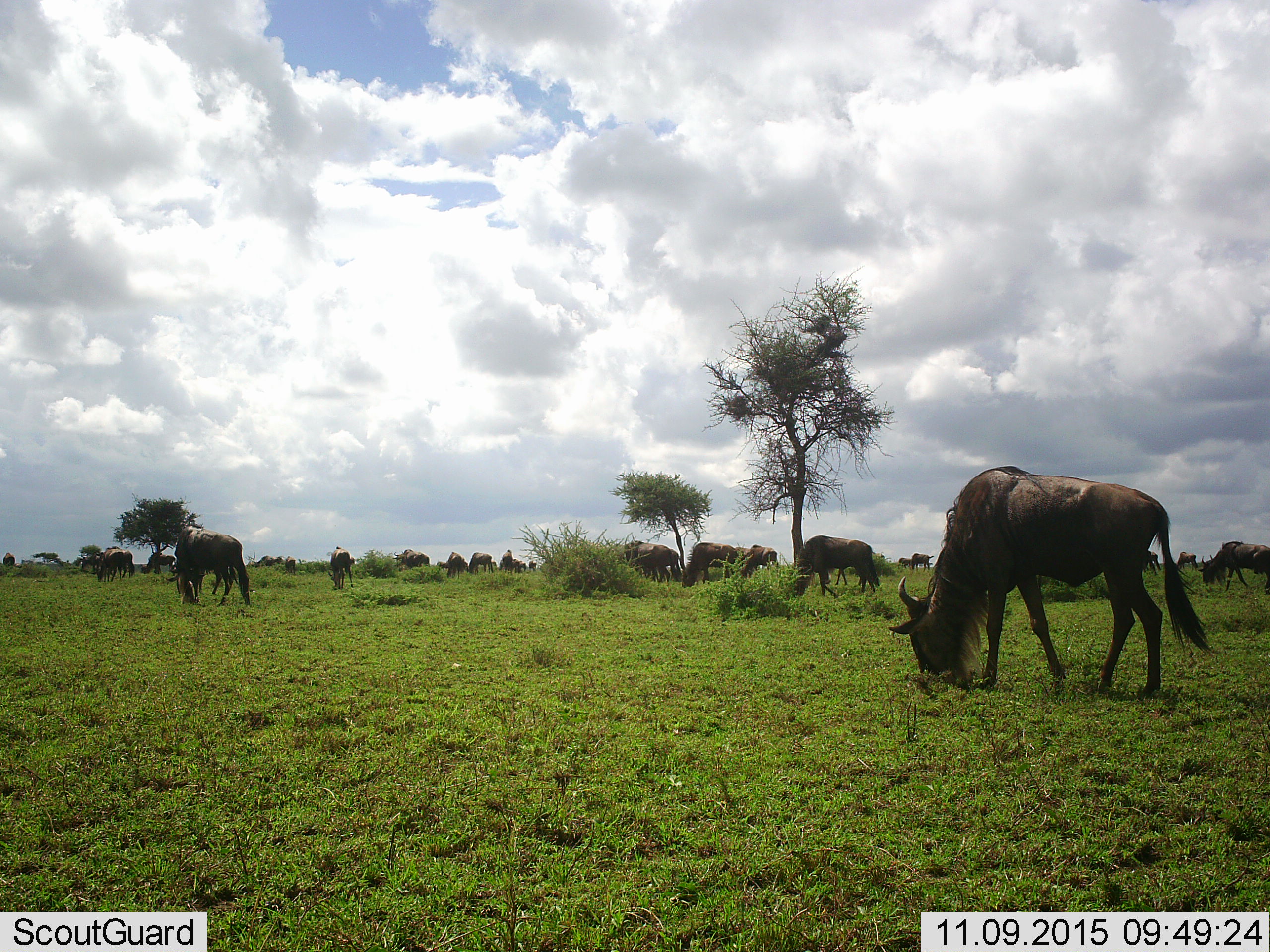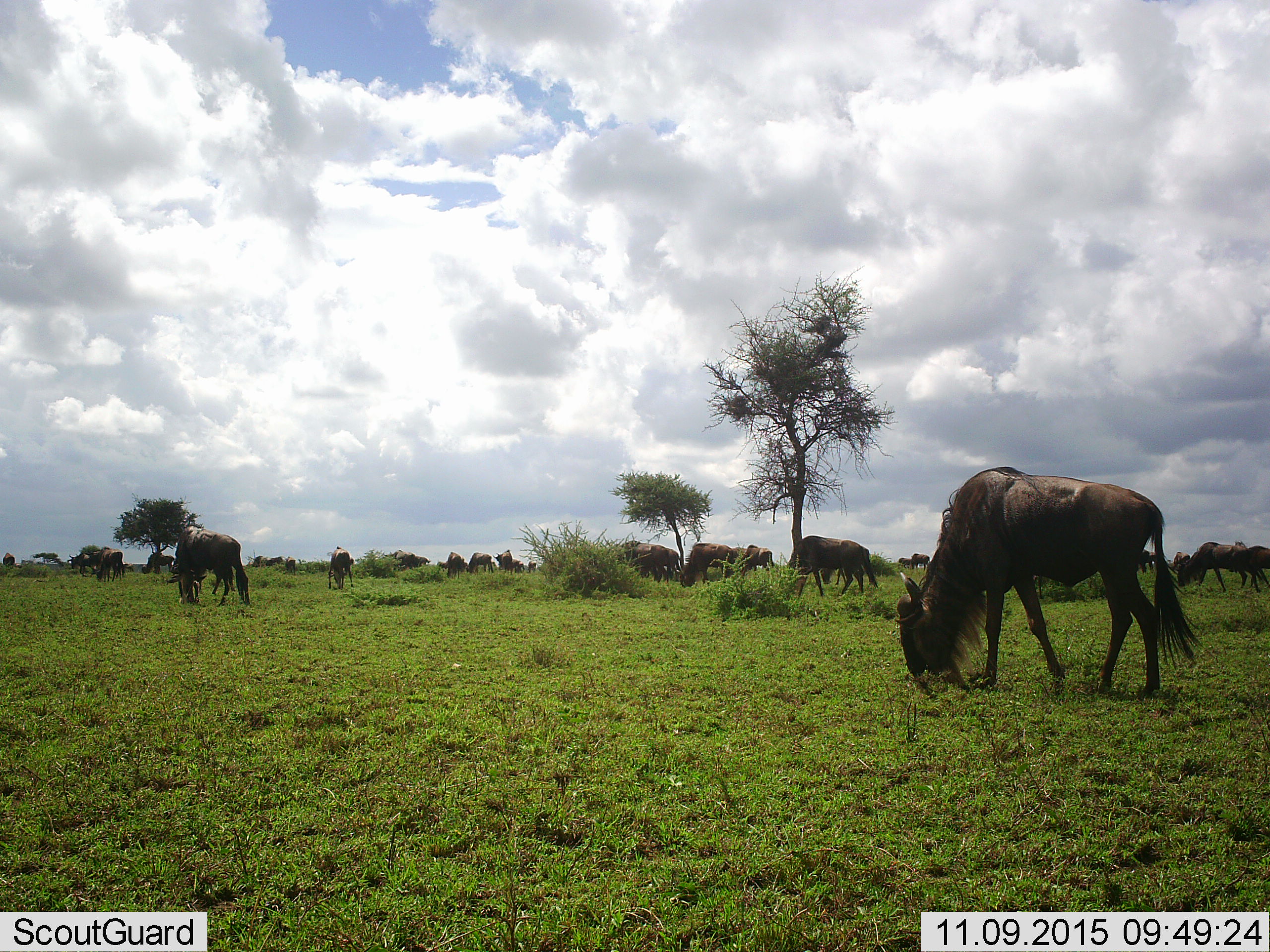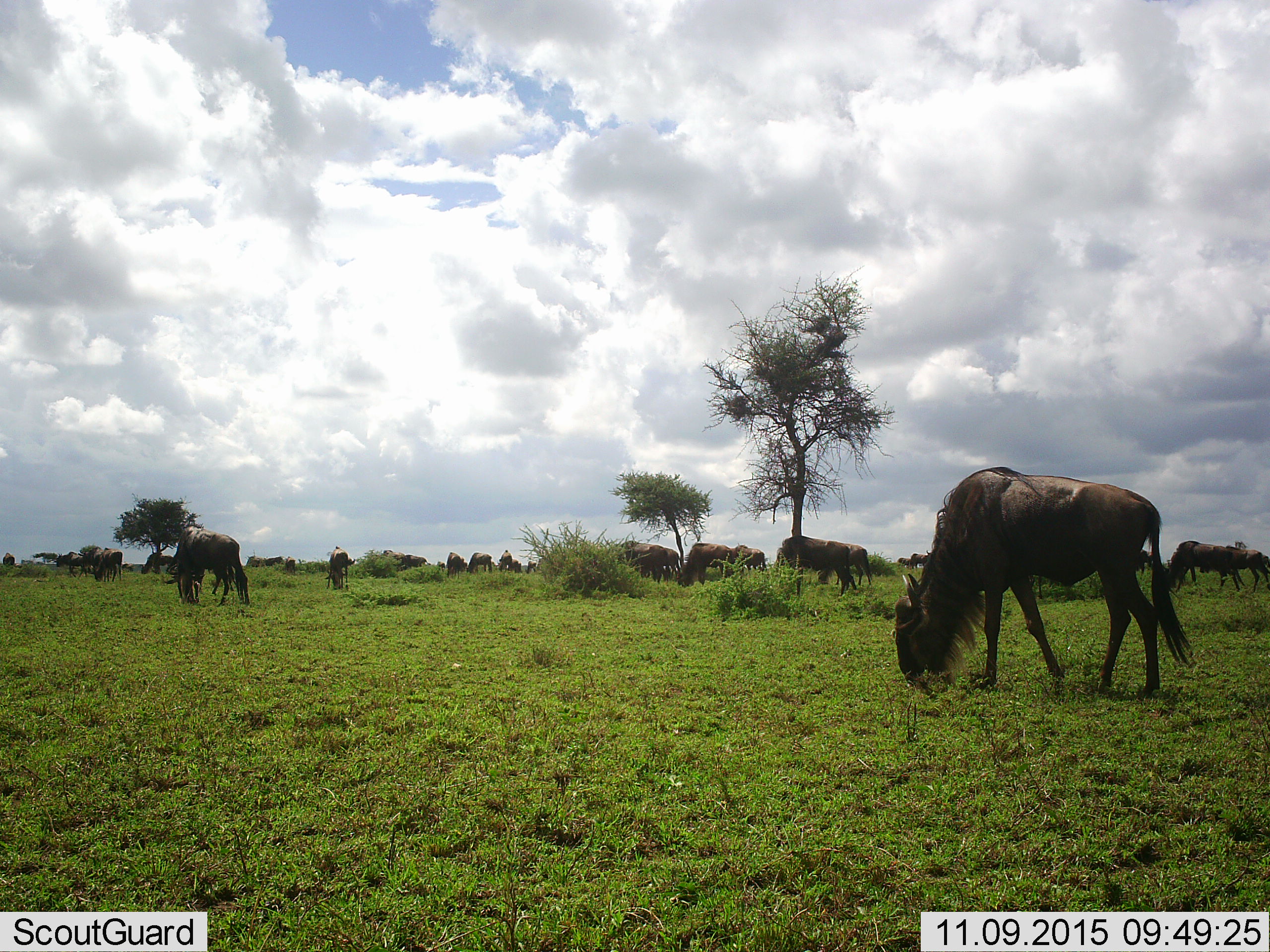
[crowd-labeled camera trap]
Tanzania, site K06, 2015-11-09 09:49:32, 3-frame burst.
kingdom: Animalia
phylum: Chordata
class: Mammalia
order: Artiodactyla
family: Bovidae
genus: Connochaetes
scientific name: Connochaetes taurinus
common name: blue wildebeest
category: wildebeest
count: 11-50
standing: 62%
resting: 12%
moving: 38%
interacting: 0%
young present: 12%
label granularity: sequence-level